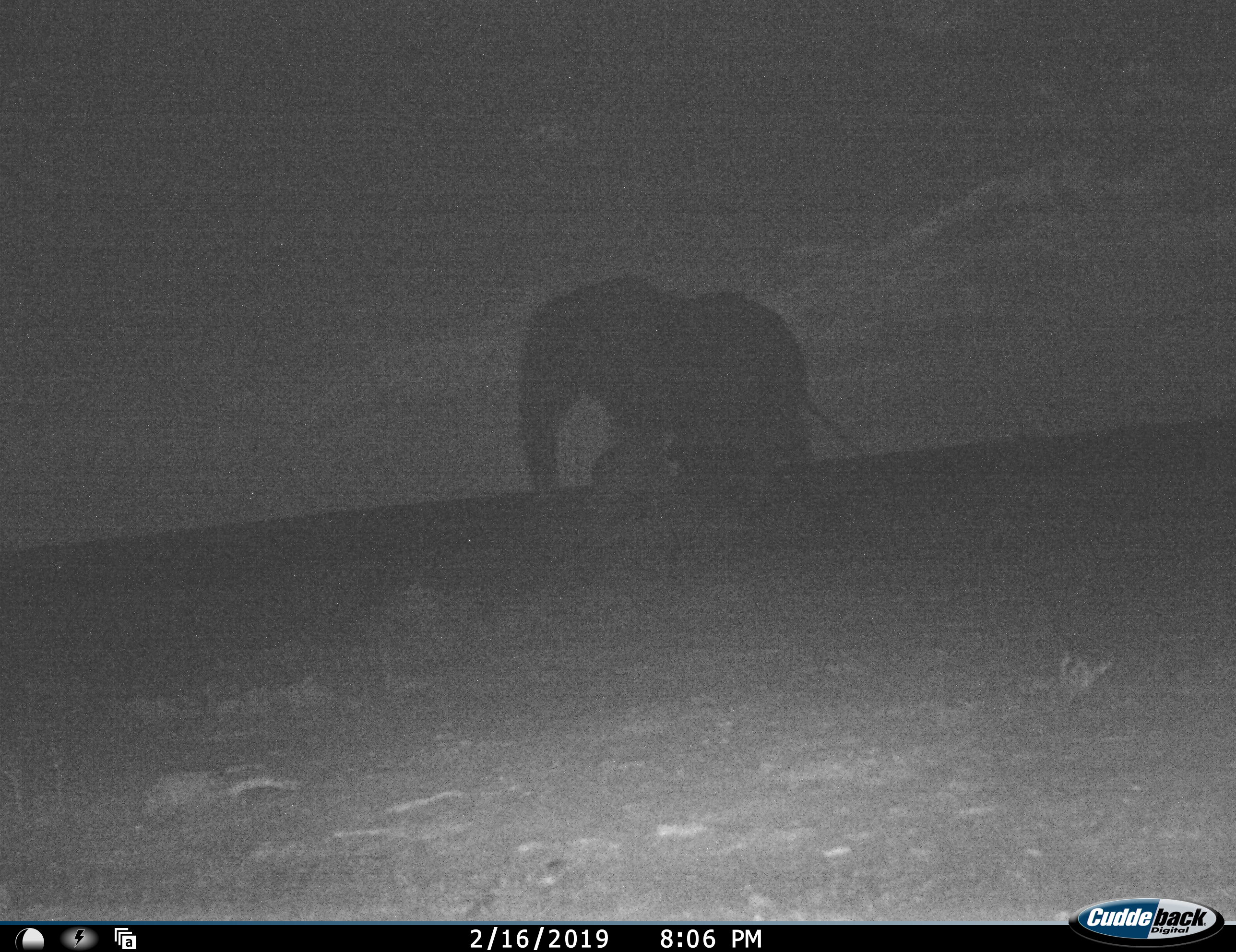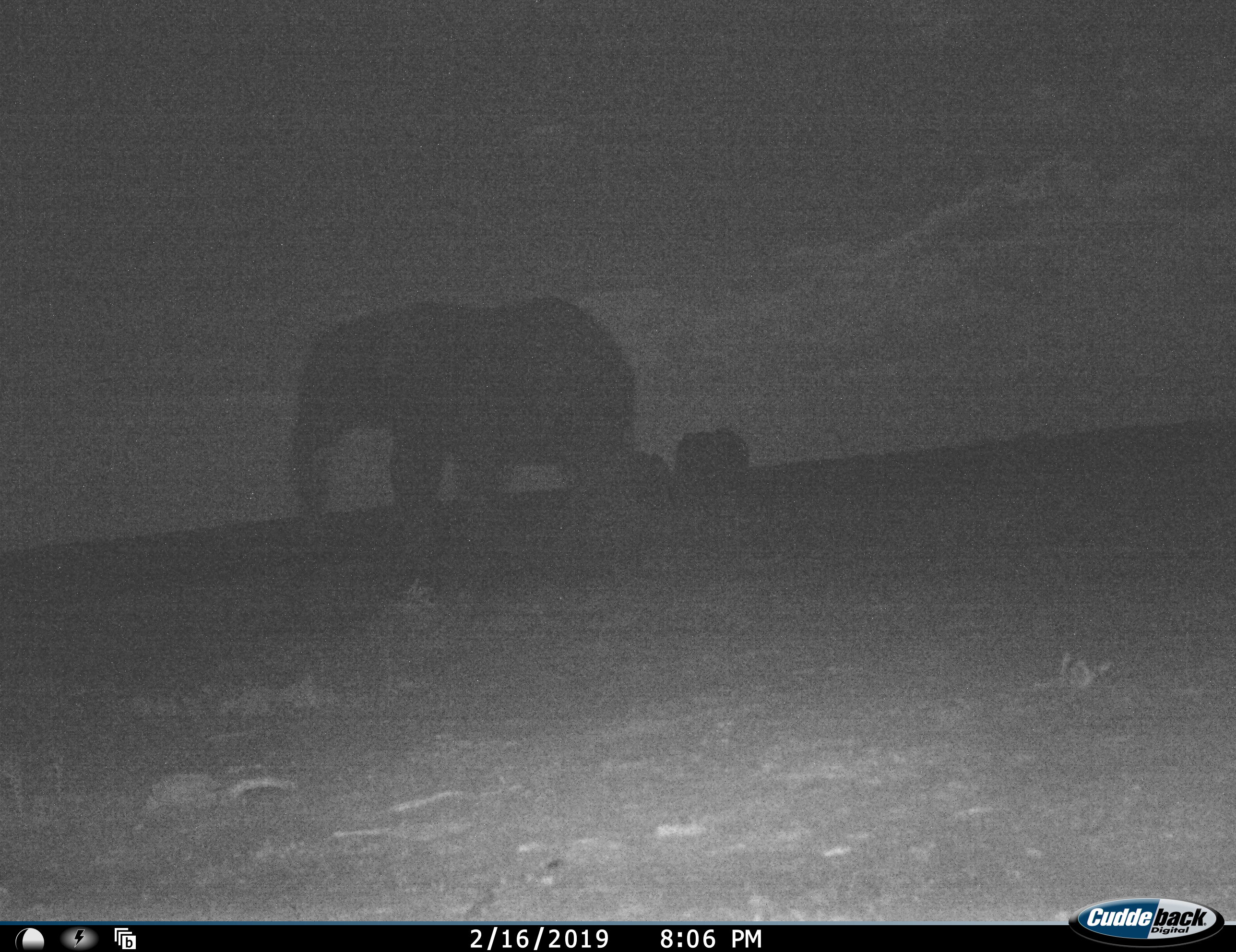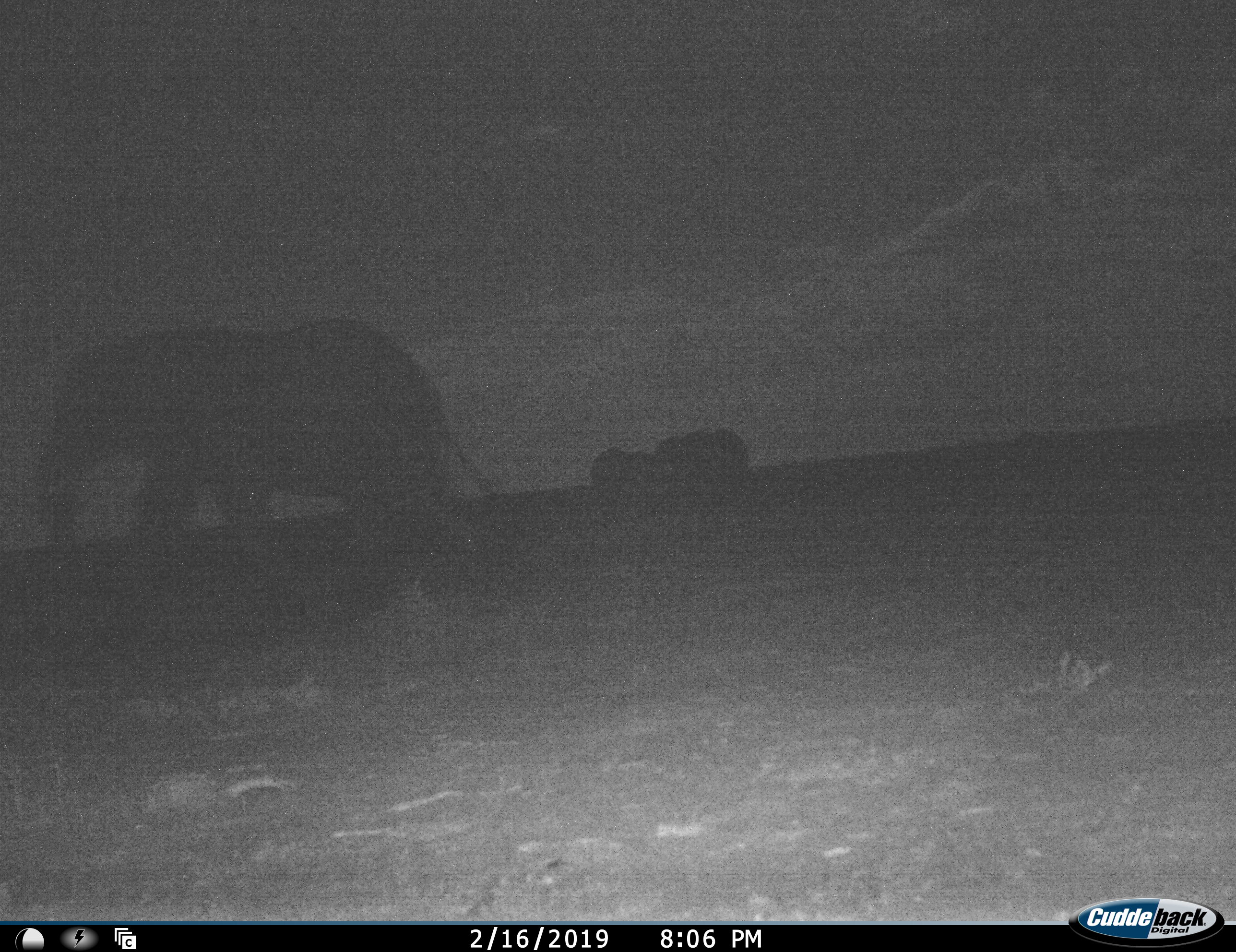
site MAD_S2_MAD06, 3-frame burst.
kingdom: Animalia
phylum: Chordata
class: Mammalia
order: Proboscidea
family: Elephantidae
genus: Loxodonta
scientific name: Loxodonta africana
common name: african bush elephant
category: elephant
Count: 3.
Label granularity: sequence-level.